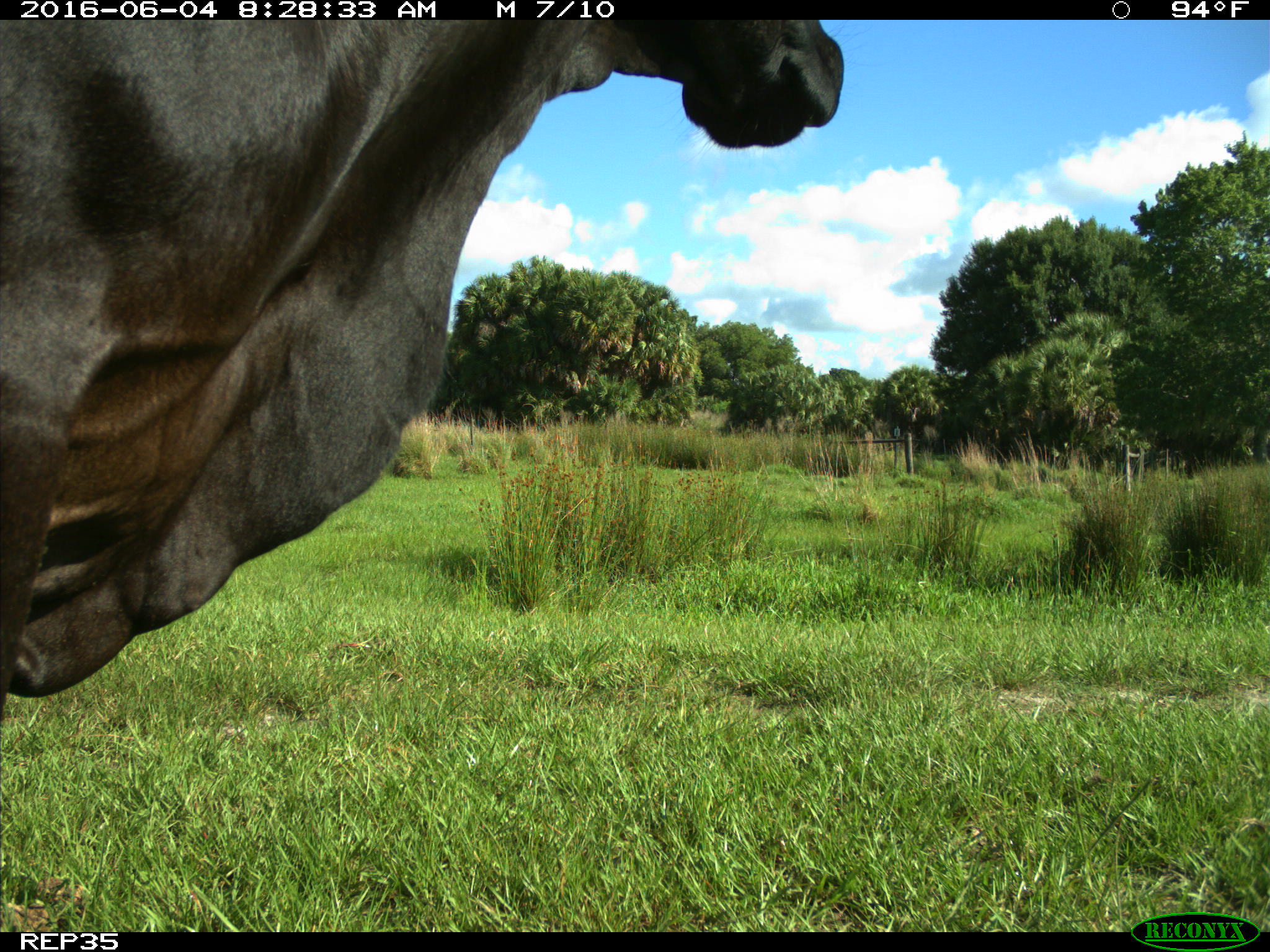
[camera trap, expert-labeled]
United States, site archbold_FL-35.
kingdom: Animalia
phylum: Chordata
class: Mammalia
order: Artiodactyla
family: Bovidae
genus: Bos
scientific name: Bos taurus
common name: domestic cow